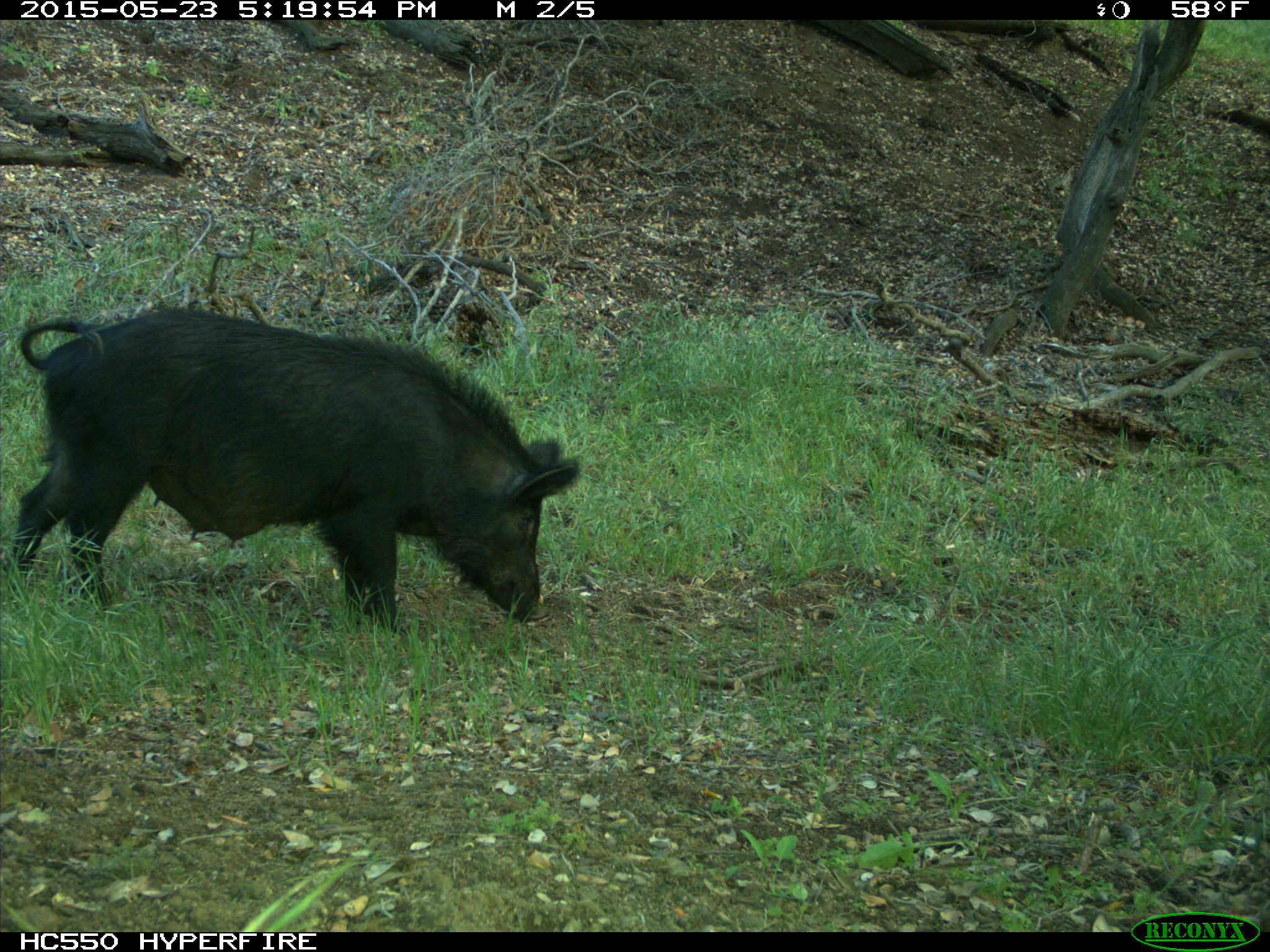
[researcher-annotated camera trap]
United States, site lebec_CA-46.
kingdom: Animalia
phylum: Chordata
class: Mammalia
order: Artiodactyla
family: Suidae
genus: Sus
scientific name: Sus scrofa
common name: wild boar